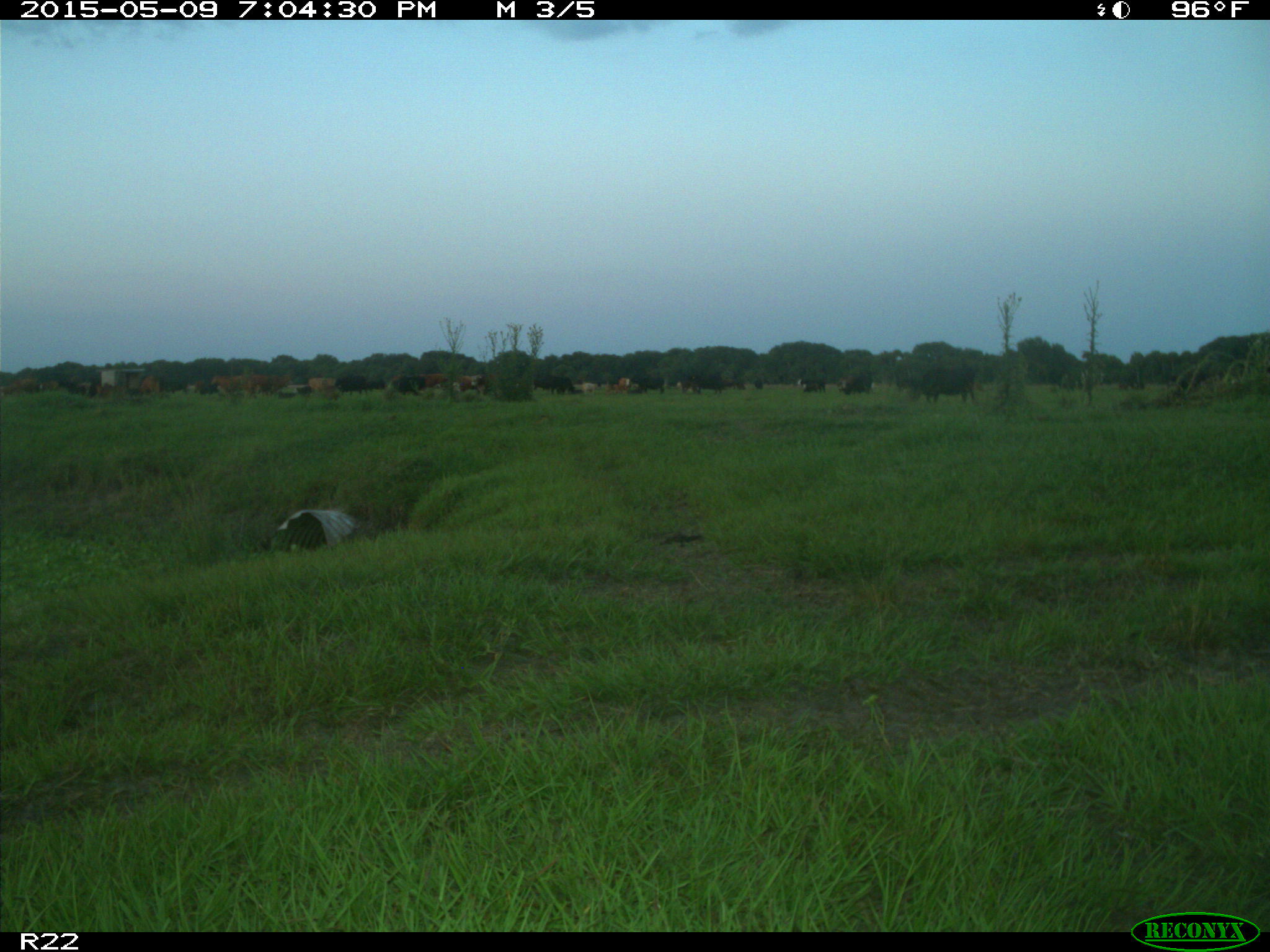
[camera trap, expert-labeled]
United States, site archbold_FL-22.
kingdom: Animalia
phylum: Chordata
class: Mammalia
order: Artiodactyla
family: Bovidae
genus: Bos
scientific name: Bos taurus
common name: domestic cow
Bos taurus (domestic cow).